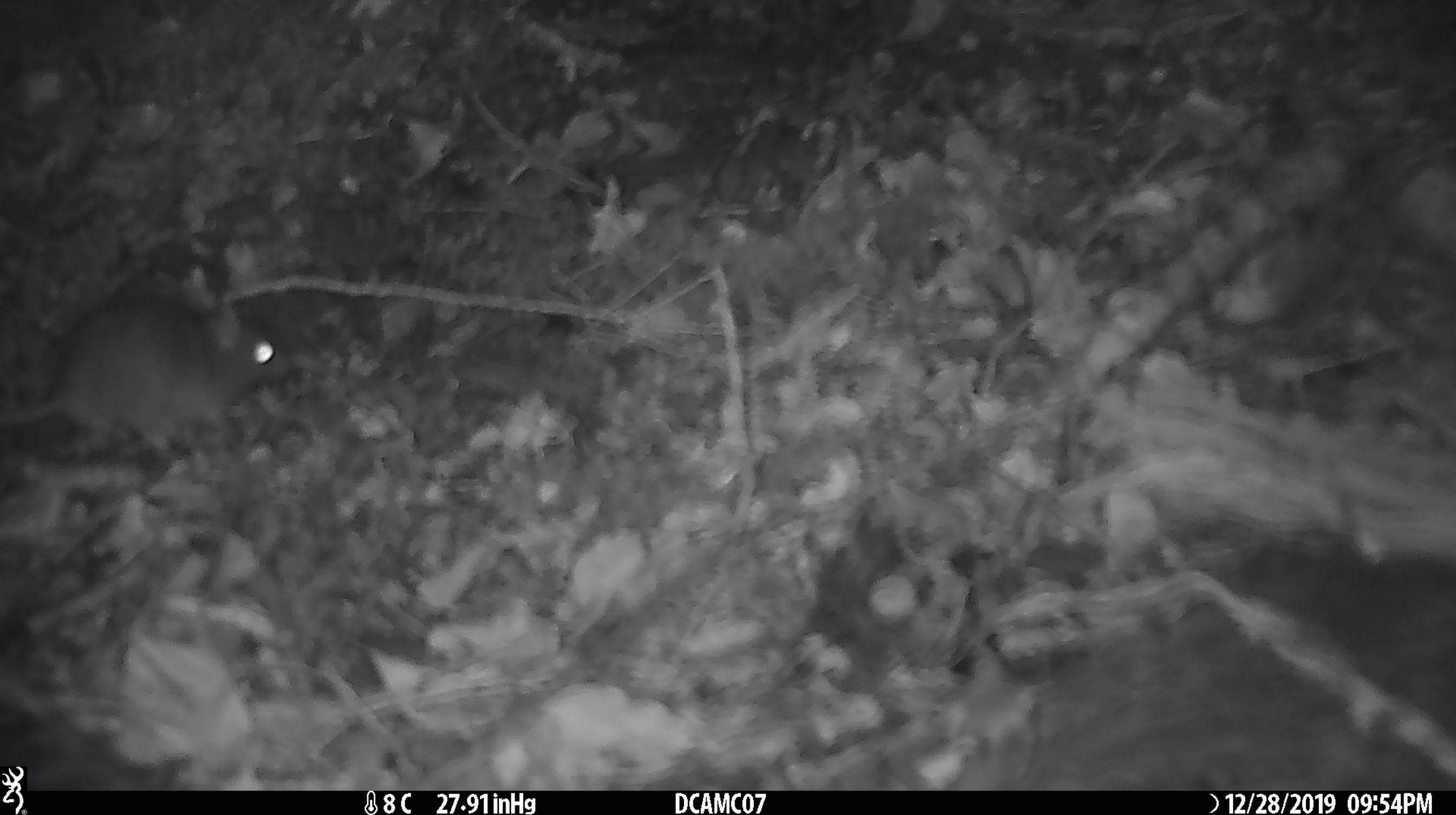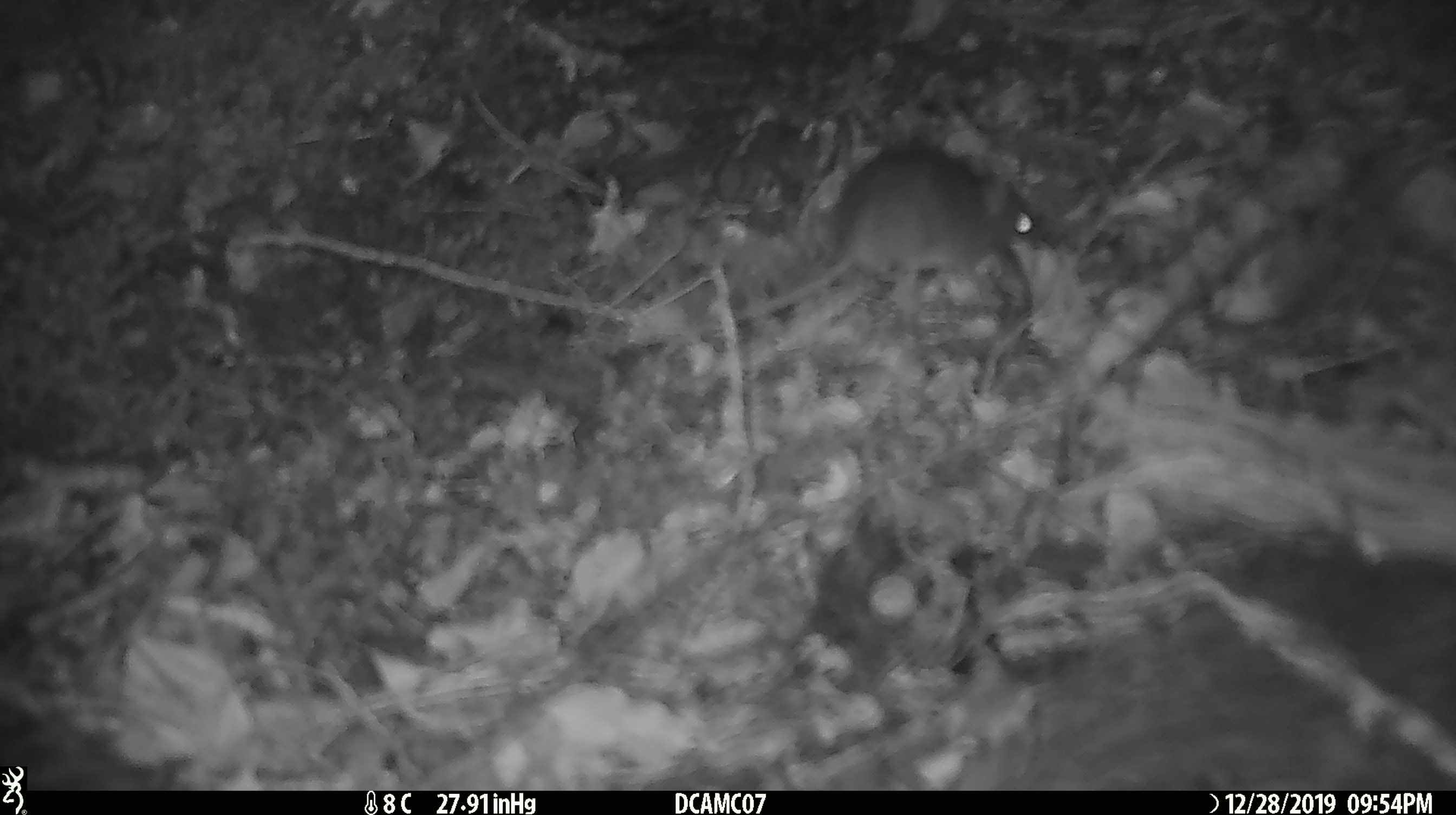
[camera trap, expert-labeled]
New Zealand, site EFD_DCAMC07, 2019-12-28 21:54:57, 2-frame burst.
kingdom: Animalia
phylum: Chordata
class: Mammalia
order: Rodentia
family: Muridae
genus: Mus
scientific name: Mus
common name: mouse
Mouse (Mus).